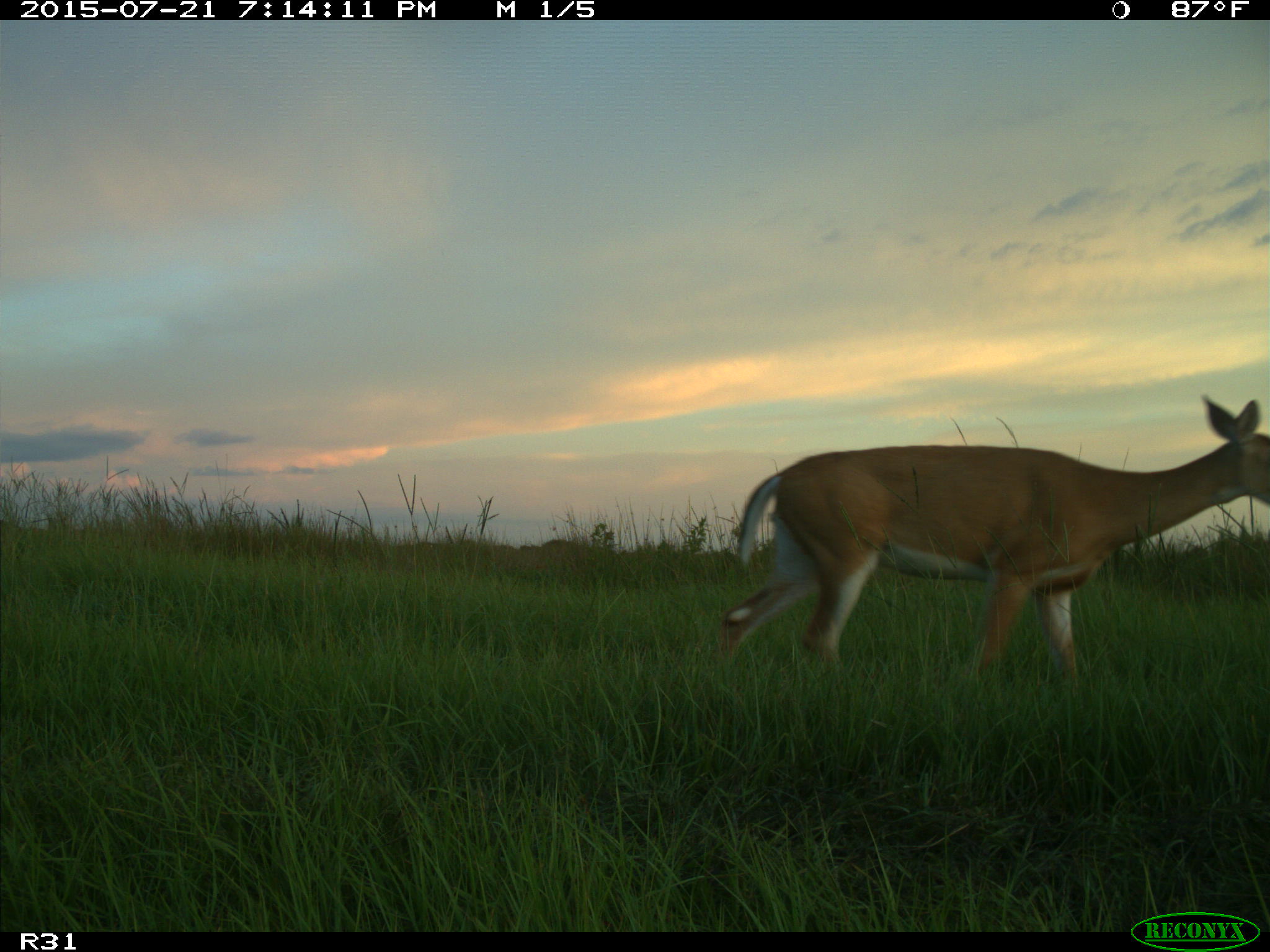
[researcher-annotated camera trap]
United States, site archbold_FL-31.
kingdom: Animalia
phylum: Chordata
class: Mammalia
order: Artiodactyla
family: Cervidae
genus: Odocoileus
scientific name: Odocoileus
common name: deer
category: unidentified deer